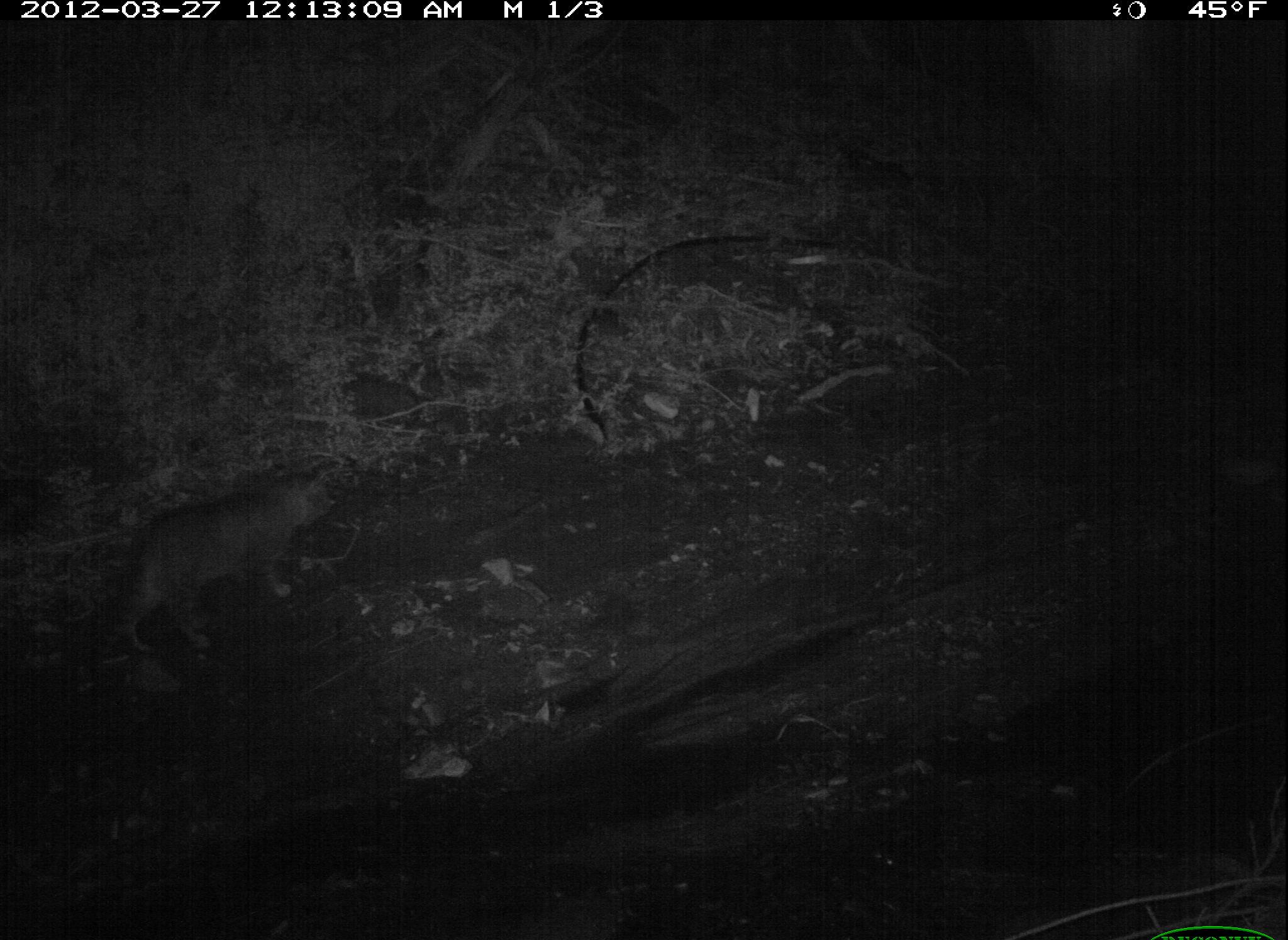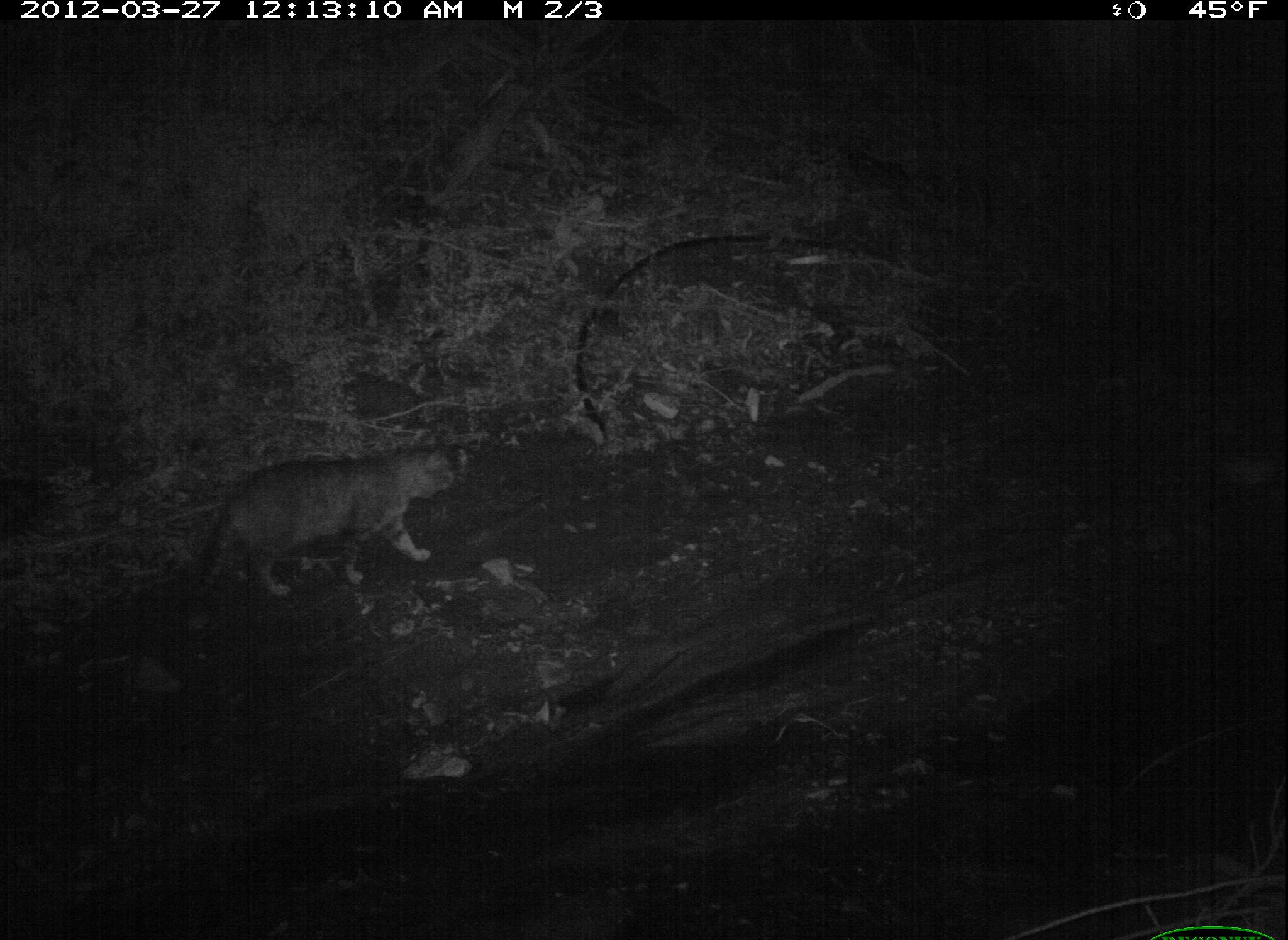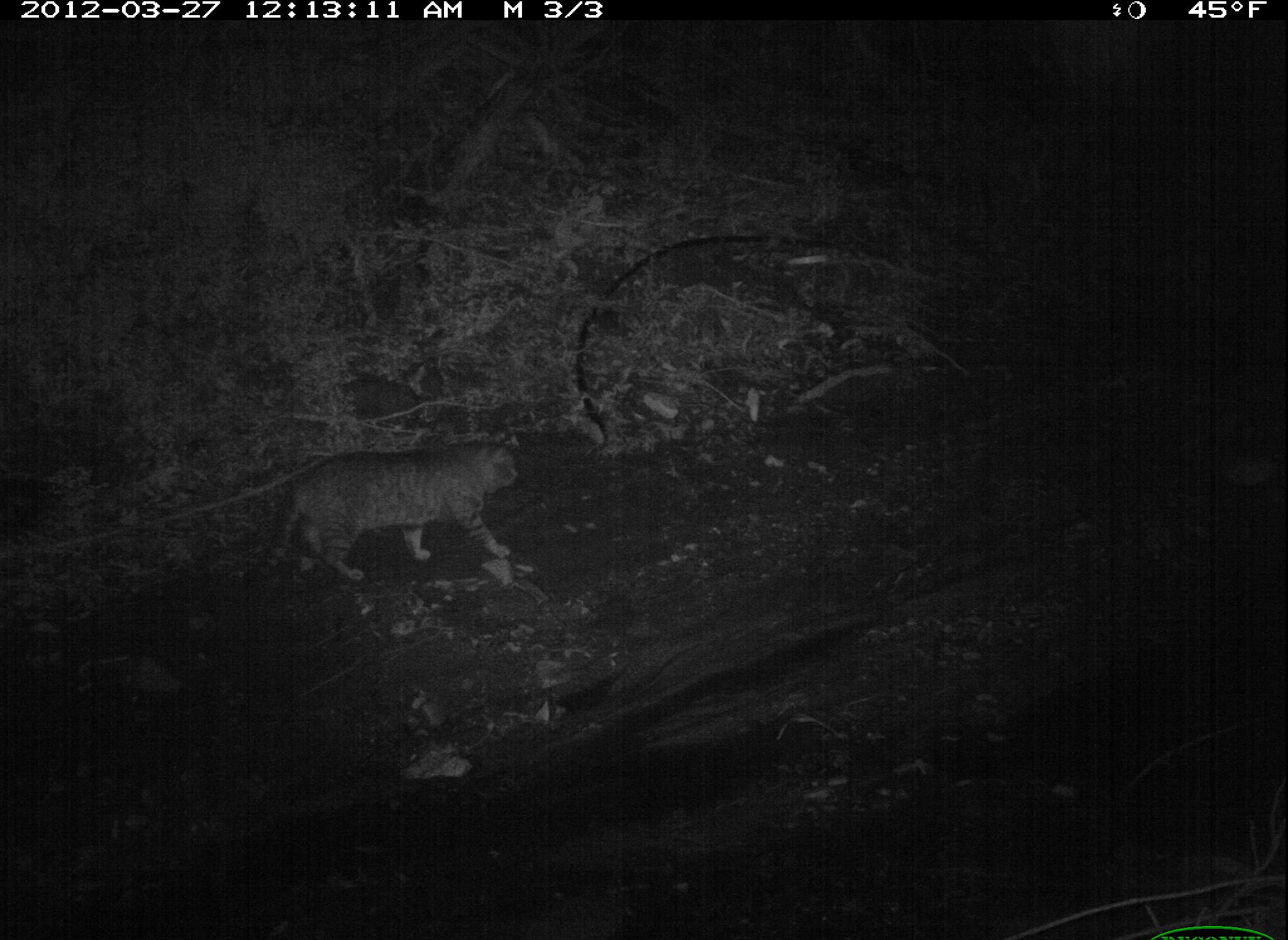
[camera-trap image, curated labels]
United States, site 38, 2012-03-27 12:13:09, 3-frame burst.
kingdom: Animalia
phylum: Chordata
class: Mammalia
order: Carnivora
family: Felidae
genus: Felis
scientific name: Felis catus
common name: cat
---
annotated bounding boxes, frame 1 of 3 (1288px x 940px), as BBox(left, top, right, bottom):
cat: BBox(94, 453, 369, 660)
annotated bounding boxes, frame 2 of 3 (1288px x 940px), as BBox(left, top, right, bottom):
cat: BBox(167, 425, 478, 619)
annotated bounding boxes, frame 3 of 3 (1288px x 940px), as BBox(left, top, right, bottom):
cat: BBox(245, 420, 525, 606)